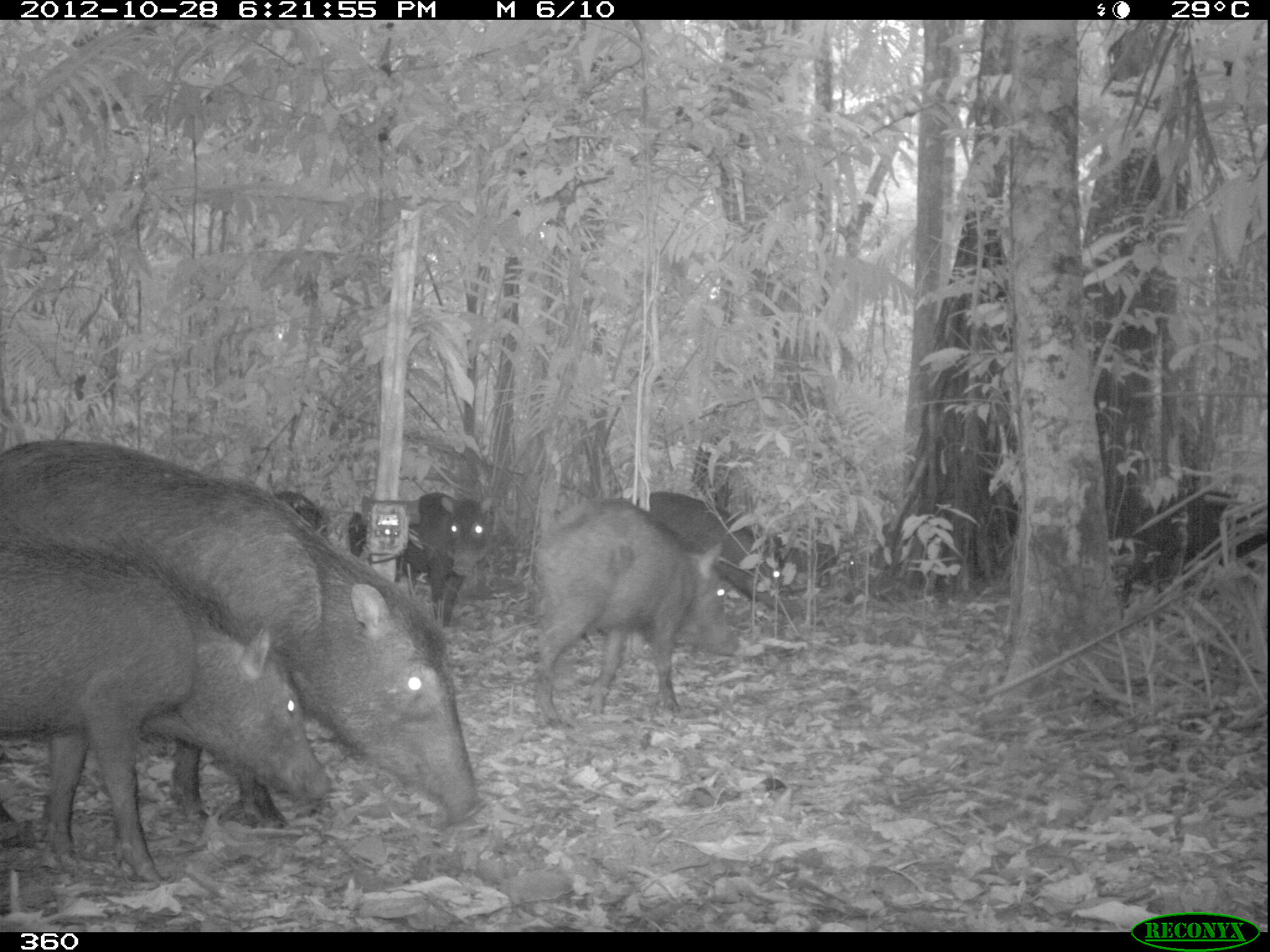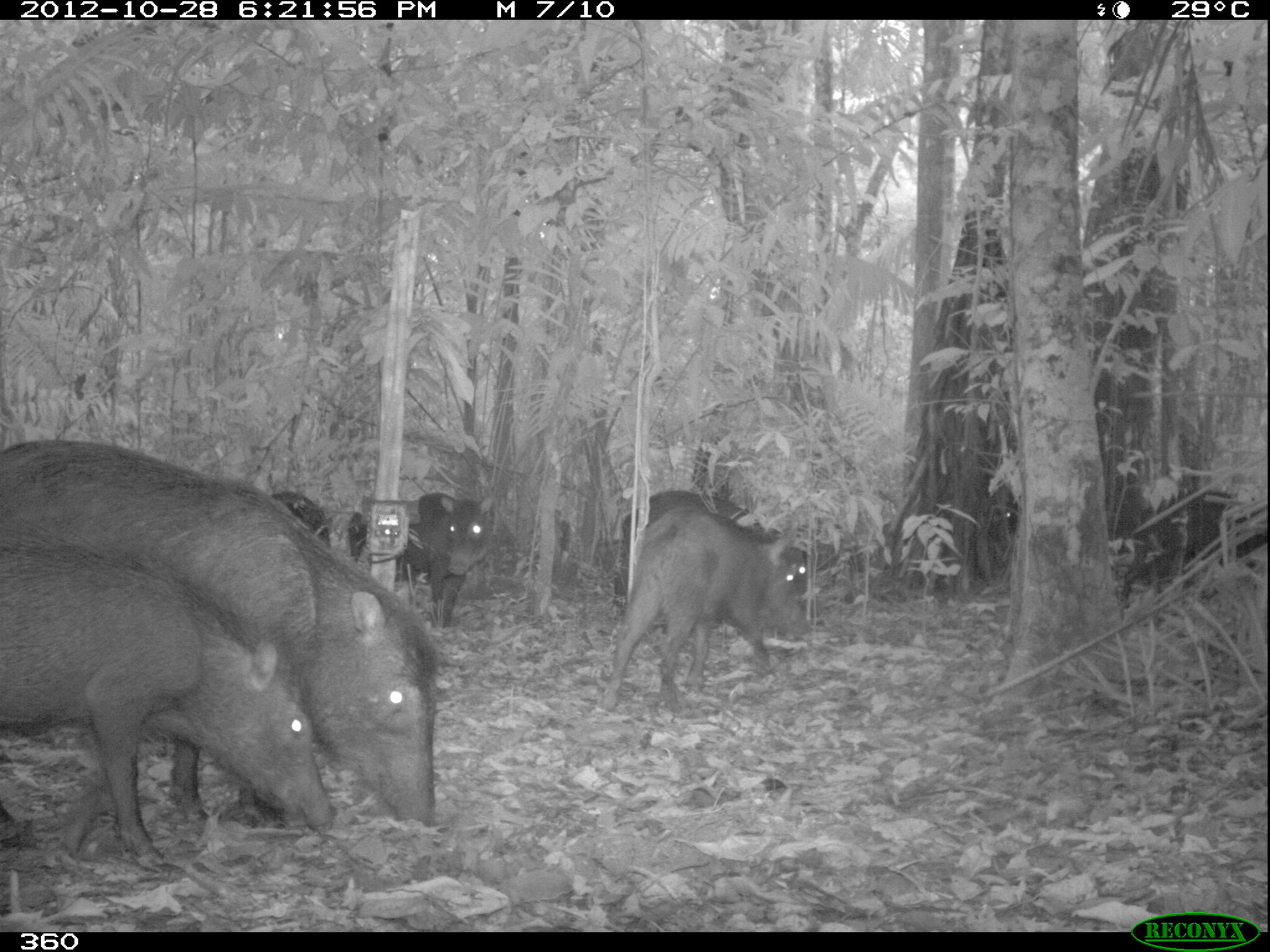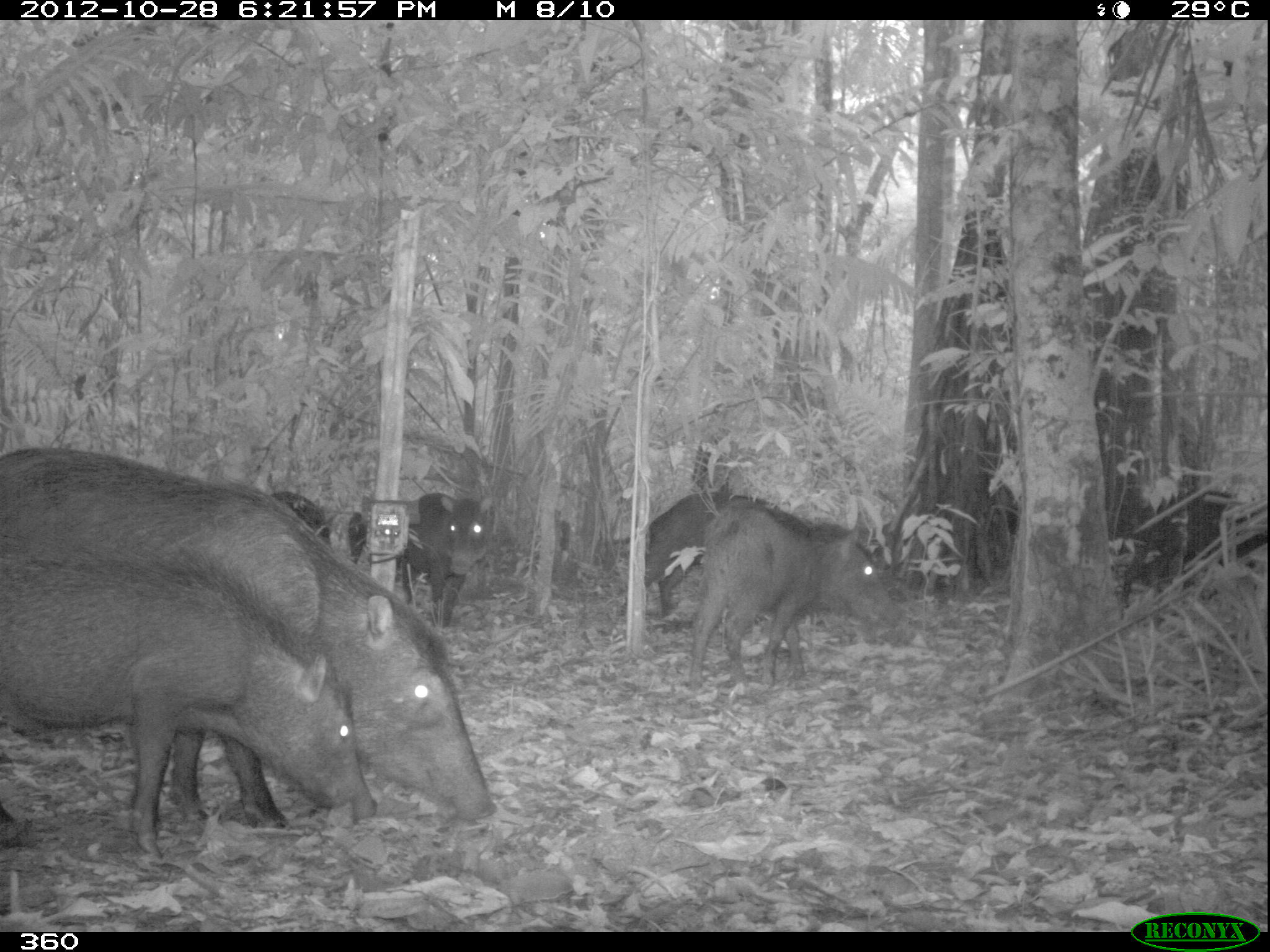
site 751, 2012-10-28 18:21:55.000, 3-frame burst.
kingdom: Animalia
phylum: Chordata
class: Mammalia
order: Artiodactyla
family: Tayassuidae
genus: Tayassu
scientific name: Tayassu pecari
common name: white-lipped peccary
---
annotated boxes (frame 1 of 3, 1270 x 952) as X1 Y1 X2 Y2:
tayassu pecari: 0 440 477 826; 0 536 330 879; 529 495 742 723; 634 487 818 607; 402 491 491 612; 270 490 367 562; 782 540 861 596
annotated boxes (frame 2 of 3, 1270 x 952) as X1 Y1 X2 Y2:
tayassu pecari: 2 435 432 823; 0 540 333 865; 601 504 800 710; 617 486 803 640; 998 484 1164 607; 1153 481 1270 580; 418 494 493 622; 346 512 432 587; 271 491 333 548